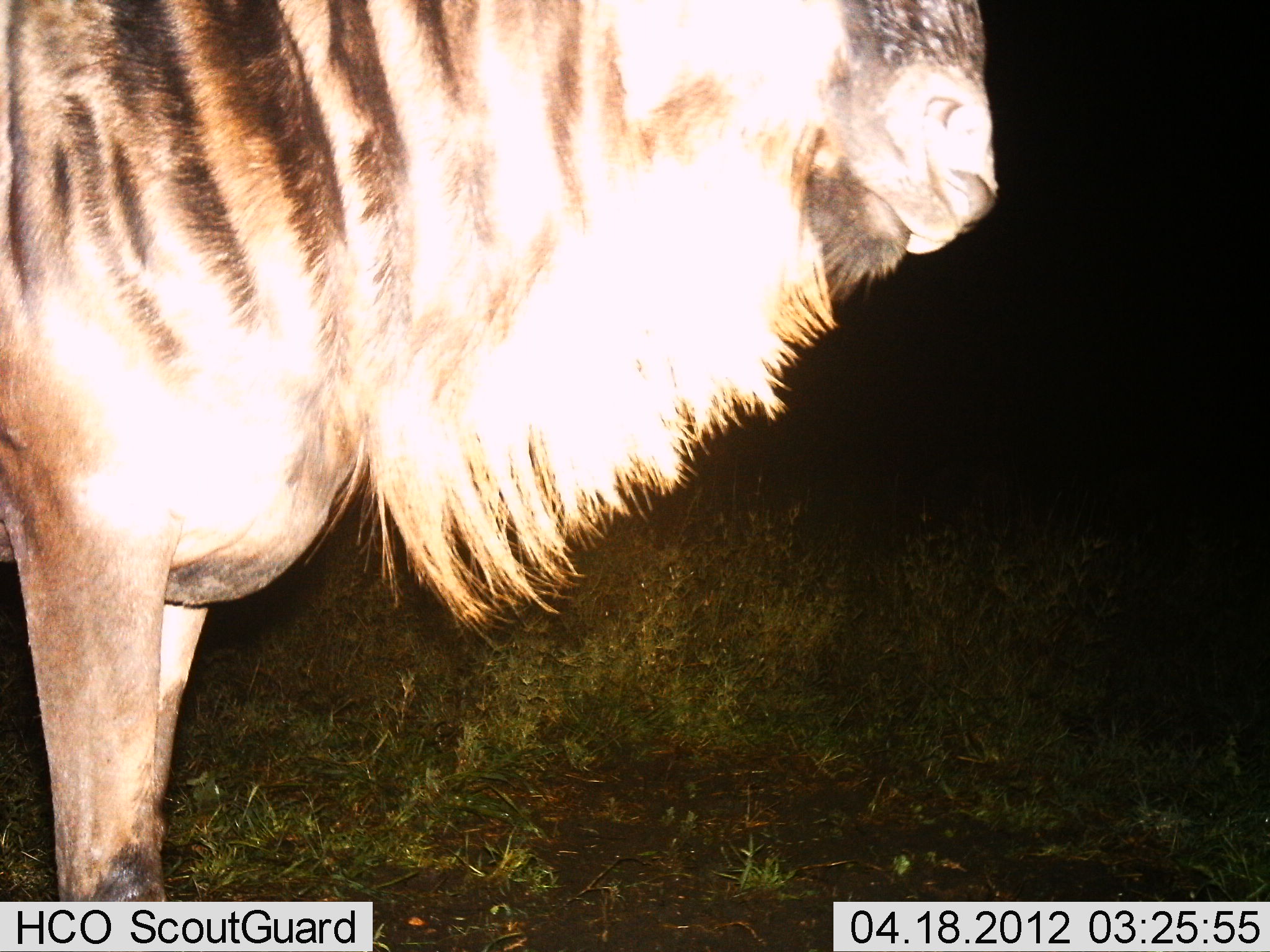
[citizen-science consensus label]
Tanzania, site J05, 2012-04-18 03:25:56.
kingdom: Animalia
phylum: Chordata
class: Mammalia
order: Artiodactyla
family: Bovidae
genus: Connochaetes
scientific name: Connochaetes taurinus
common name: blue wildebeest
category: wildebeest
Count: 1.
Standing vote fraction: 95%.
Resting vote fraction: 5%.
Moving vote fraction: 0%.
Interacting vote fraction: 0%.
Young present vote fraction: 0%.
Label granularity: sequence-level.